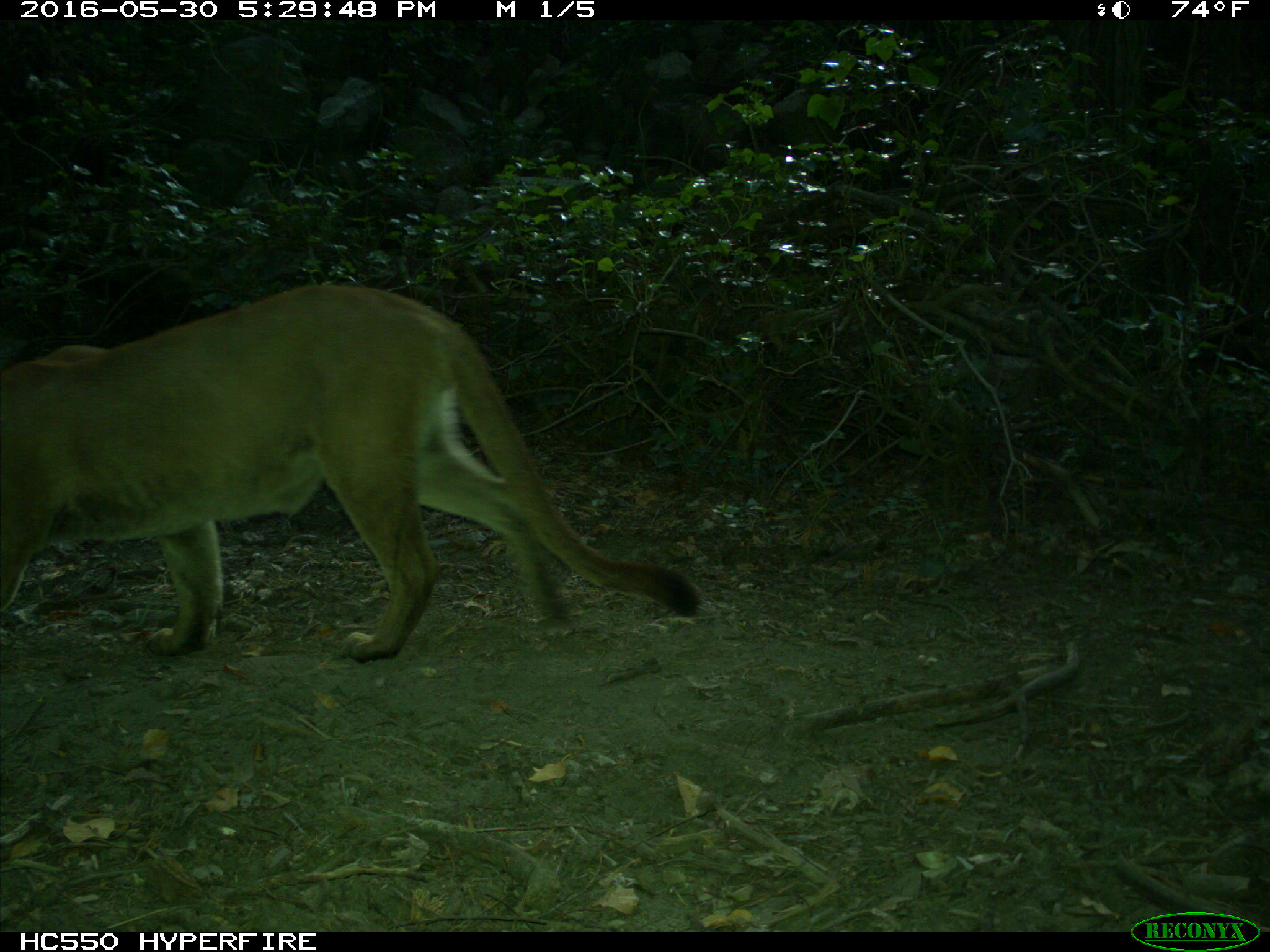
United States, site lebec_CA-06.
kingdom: Animalia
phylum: Chordata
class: Mammalia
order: Carnivora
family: Felidae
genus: Puma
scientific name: Puma concolor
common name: mountain lion